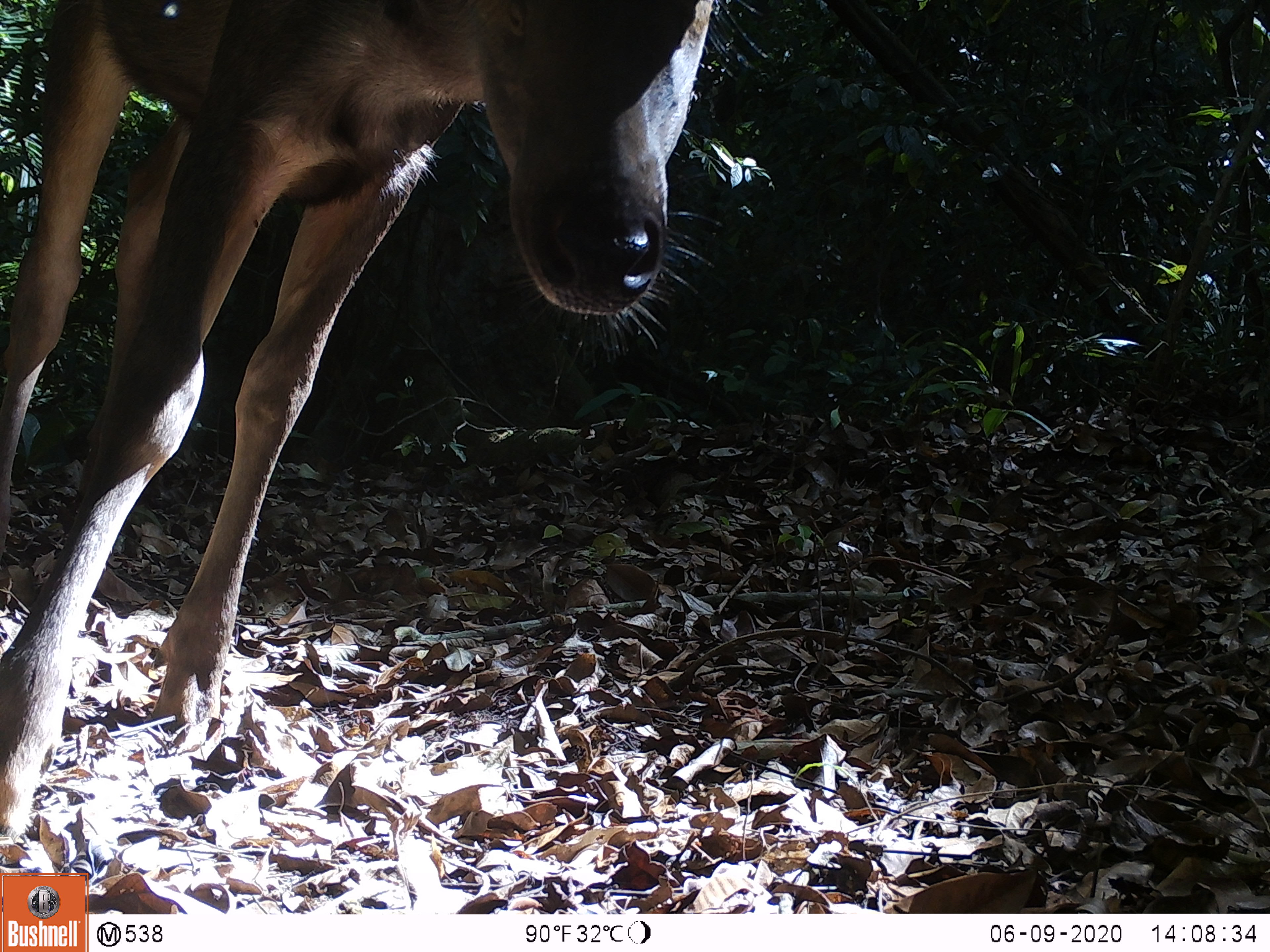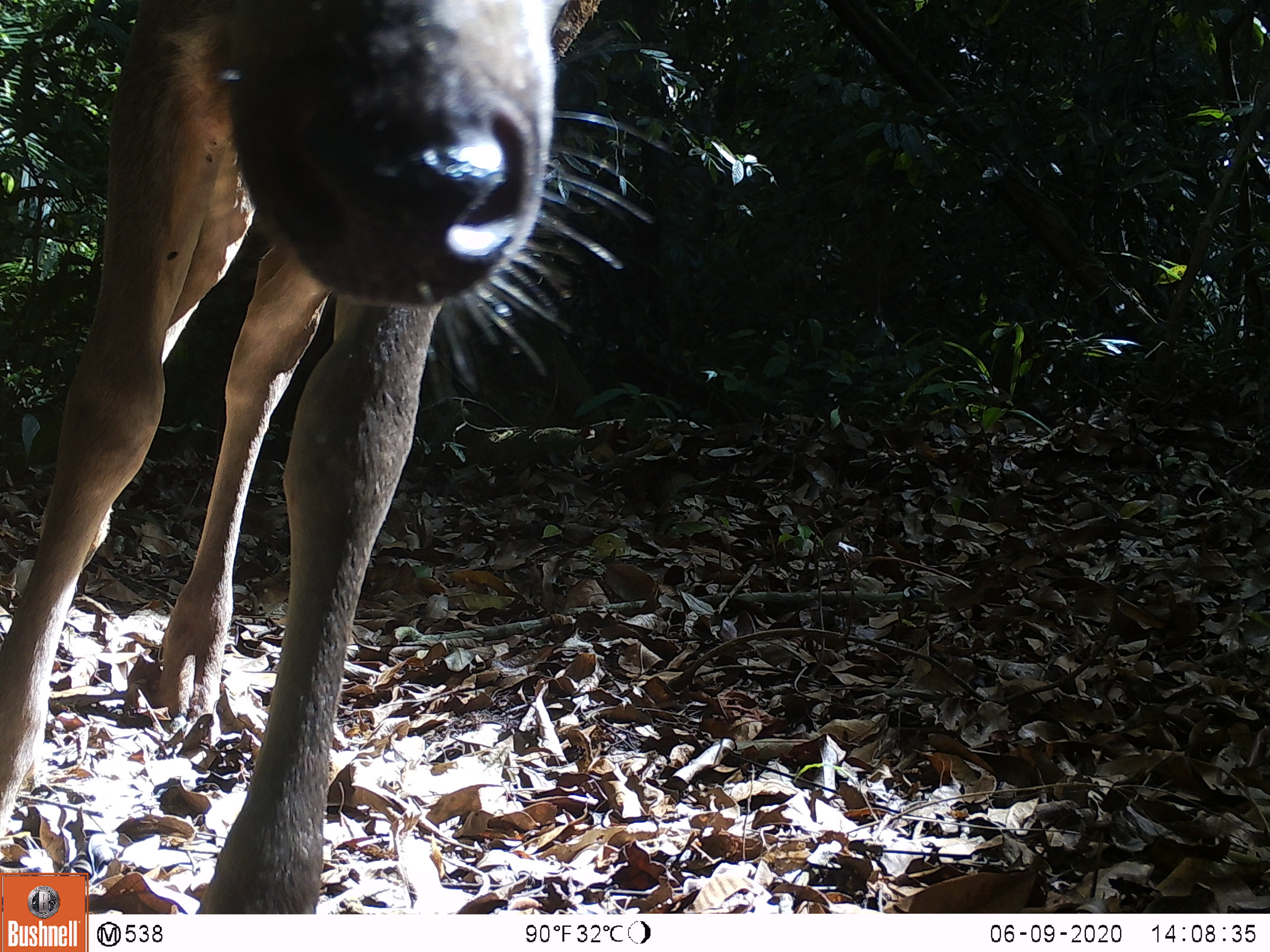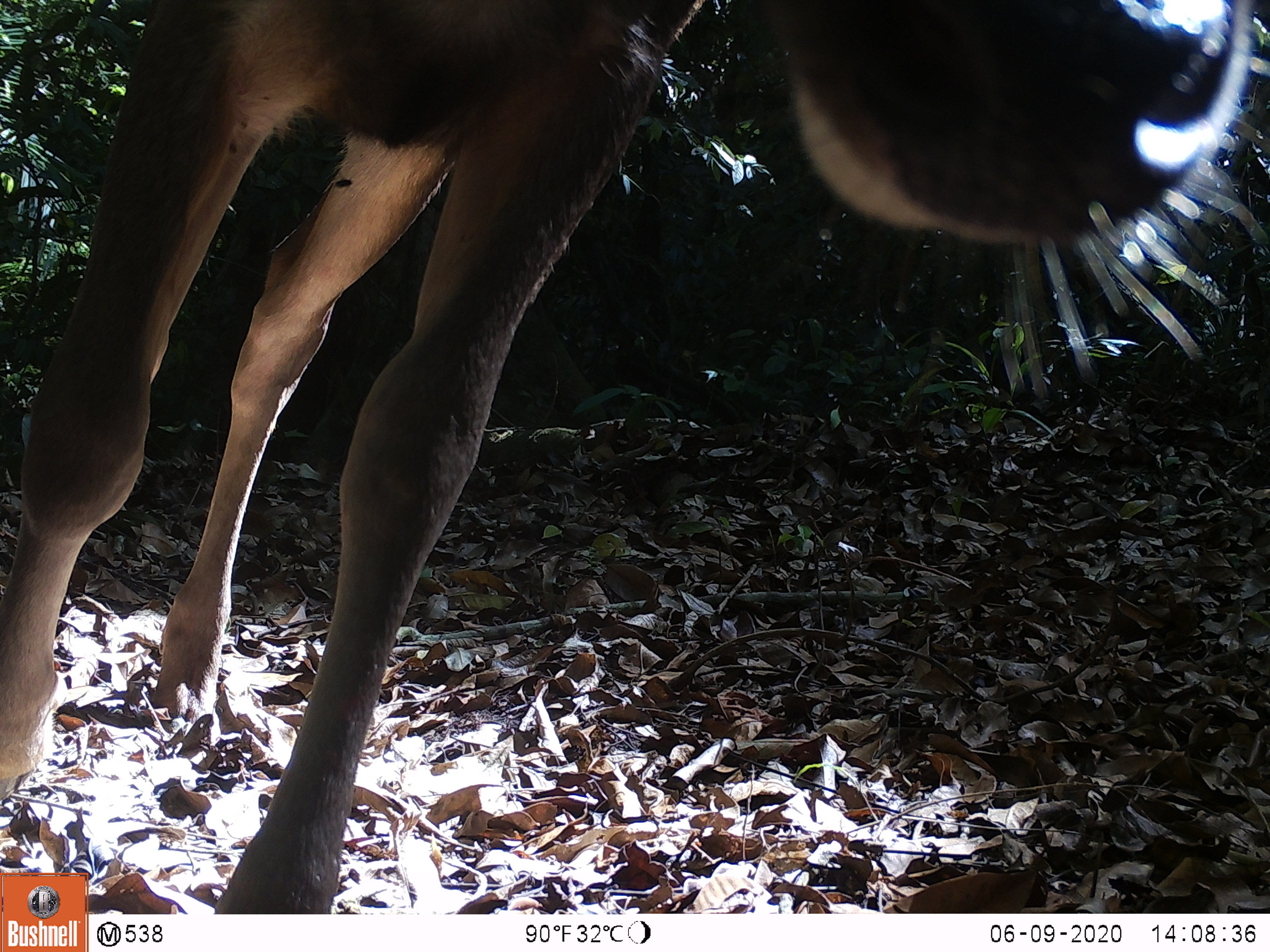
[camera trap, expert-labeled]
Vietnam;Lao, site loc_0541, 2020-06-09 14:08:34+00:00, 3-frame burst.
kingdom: Animalia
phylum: Chordata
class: Mammalia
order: Artiodactyla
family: Cervidae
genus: Muntiacus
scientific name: Muntiacus vuquangensis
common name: large-antlered muntjac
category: large antlered muntjac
Large antlered muntjac (large-antlered muntjac) (Muntiacus vuquangensis). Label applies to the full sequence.